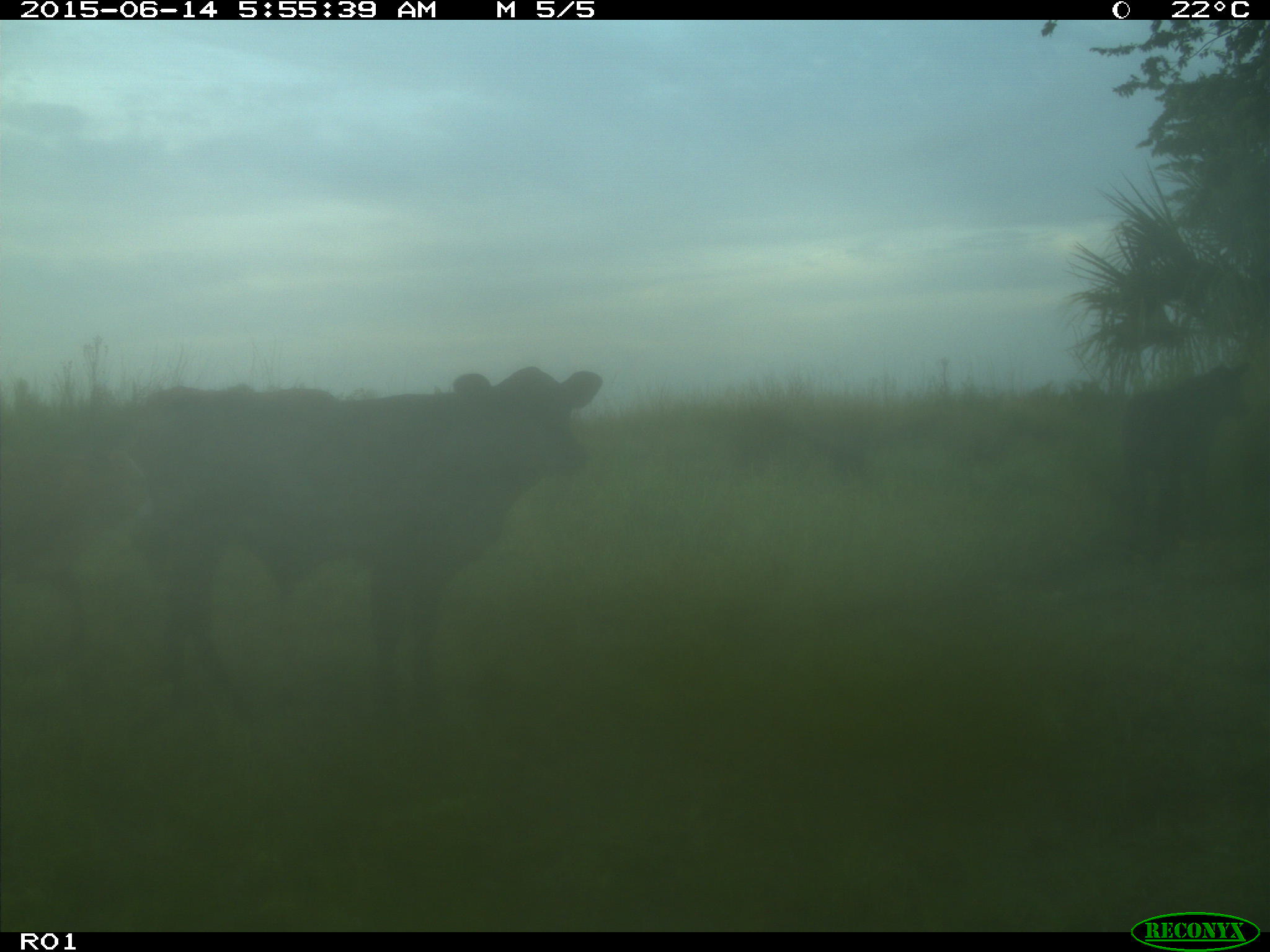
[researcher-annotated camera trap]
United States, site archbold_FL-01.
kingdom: Animalia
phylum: Chordata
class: Mammalia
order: Artiodactyla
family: Bovidae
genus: Bos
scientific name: Bos taurus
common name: domestic cow